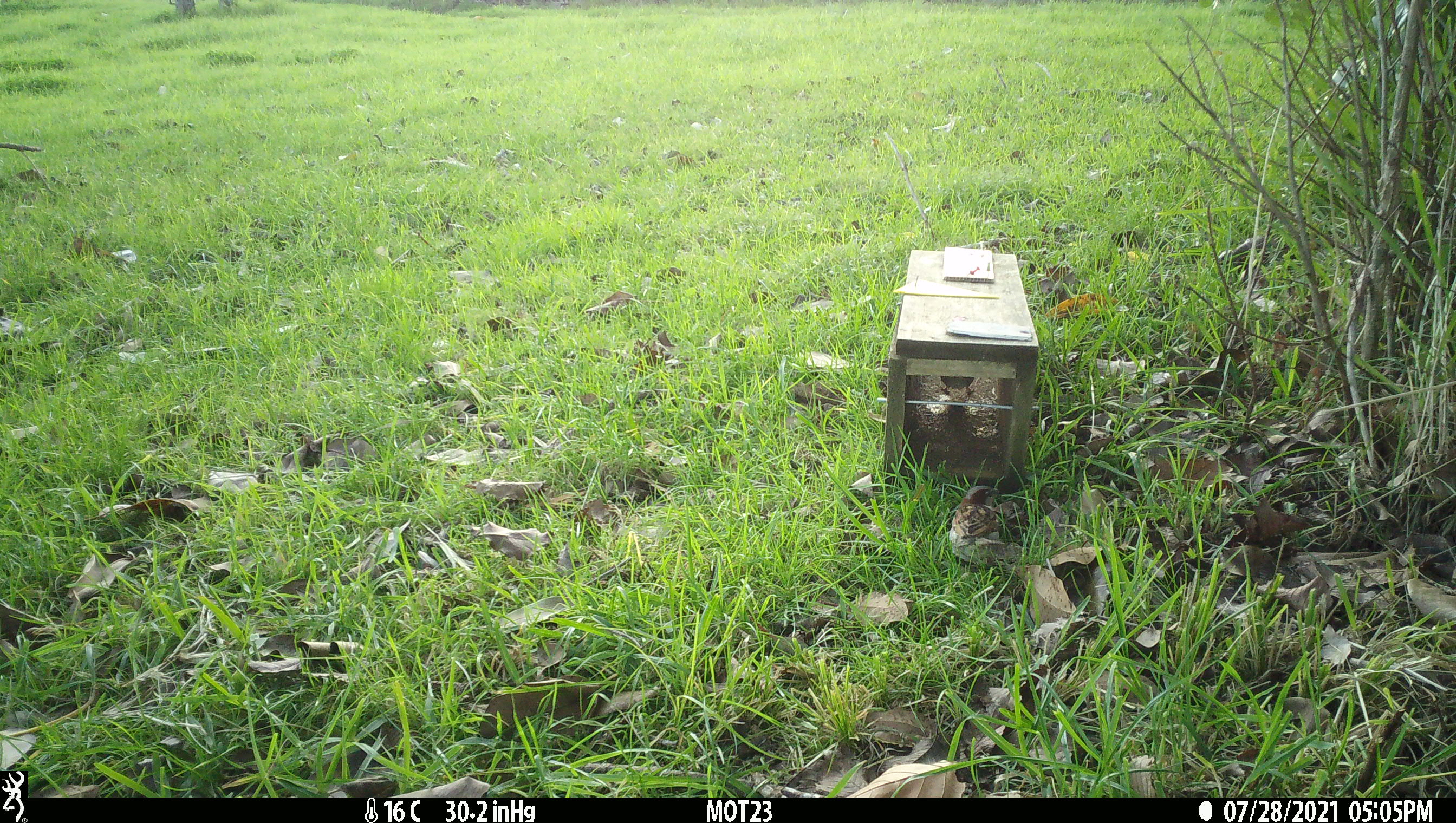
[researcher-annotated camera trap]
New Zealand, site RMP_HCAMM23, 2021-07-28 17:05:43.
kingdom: Animalia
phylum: Chordata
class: Aves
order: Passeriformes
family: Passeridae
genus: Passer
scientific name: Passer domesticus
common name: house sparrow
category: sparrow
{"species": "sparrow (house sparrow) (Passer domesticus)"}